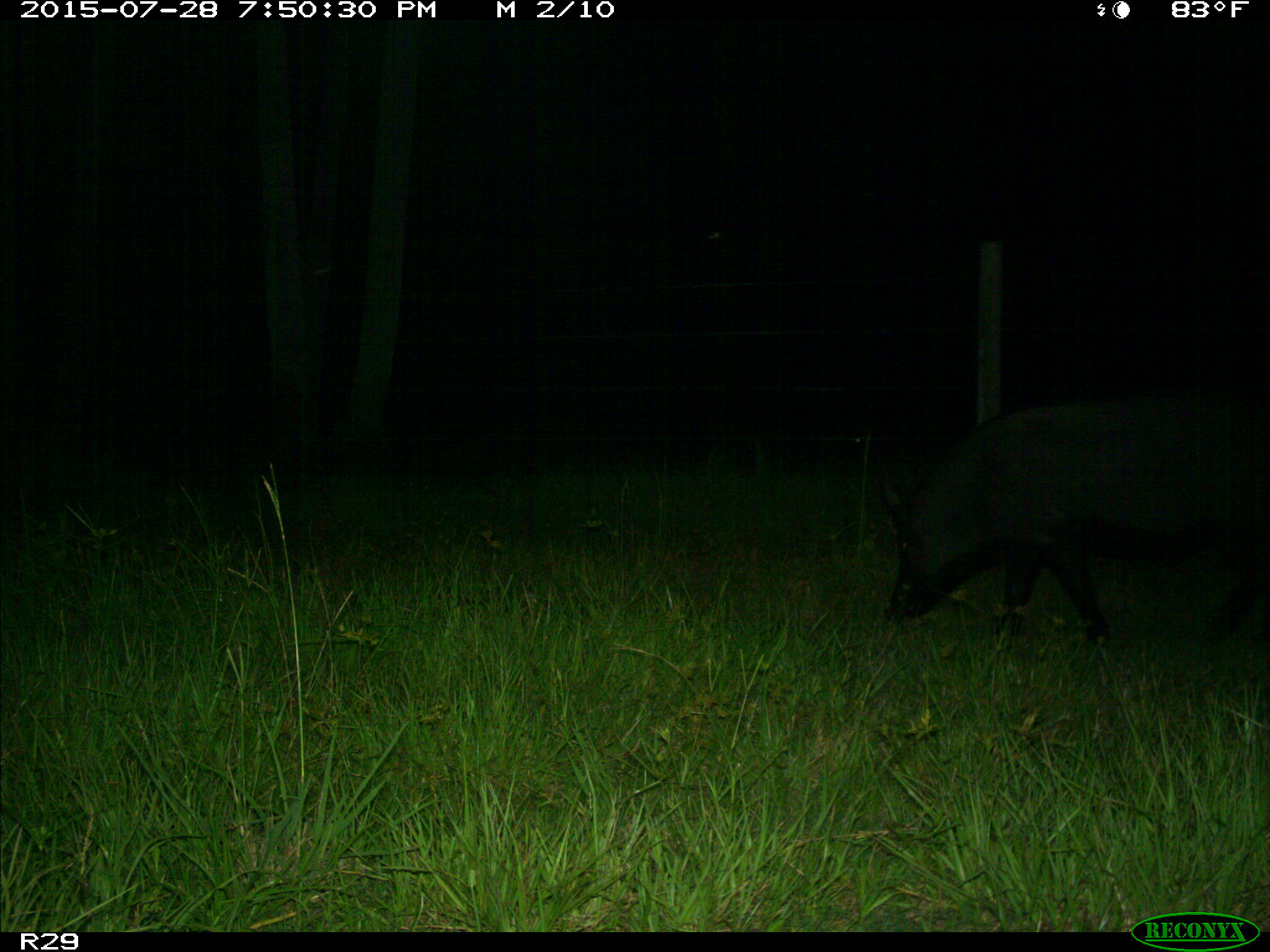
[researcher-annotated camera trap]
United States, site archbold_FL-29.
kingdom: Animalia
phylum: Chordata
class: Mammalia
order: Artiodactyla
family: Suidae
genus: Sus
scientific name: Sus scrofa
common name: wild boar